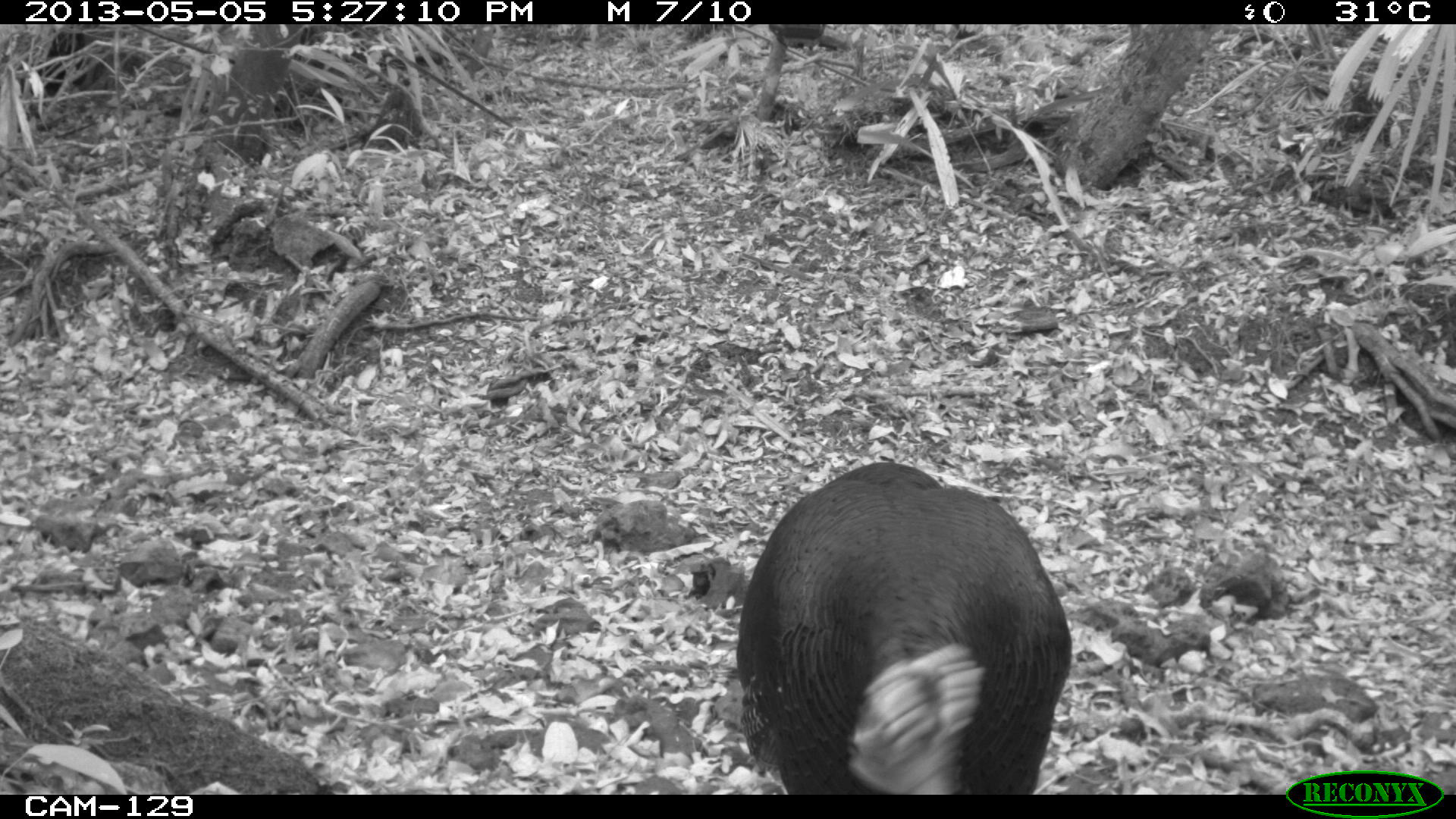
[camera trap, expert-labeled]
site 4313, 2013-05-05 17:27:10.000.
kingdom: Animalia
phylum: Chordata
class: Aves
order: Galliformes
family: Phasianidae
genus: Meleagris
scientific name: Meleagris ocellata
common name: ocellated turkey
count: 1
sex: male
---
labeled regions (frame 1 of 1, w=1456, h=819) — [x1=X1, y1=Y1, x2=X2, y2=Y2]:
meleagris ocellata: [x1=735, y1=461, x2=1071, y2=794]